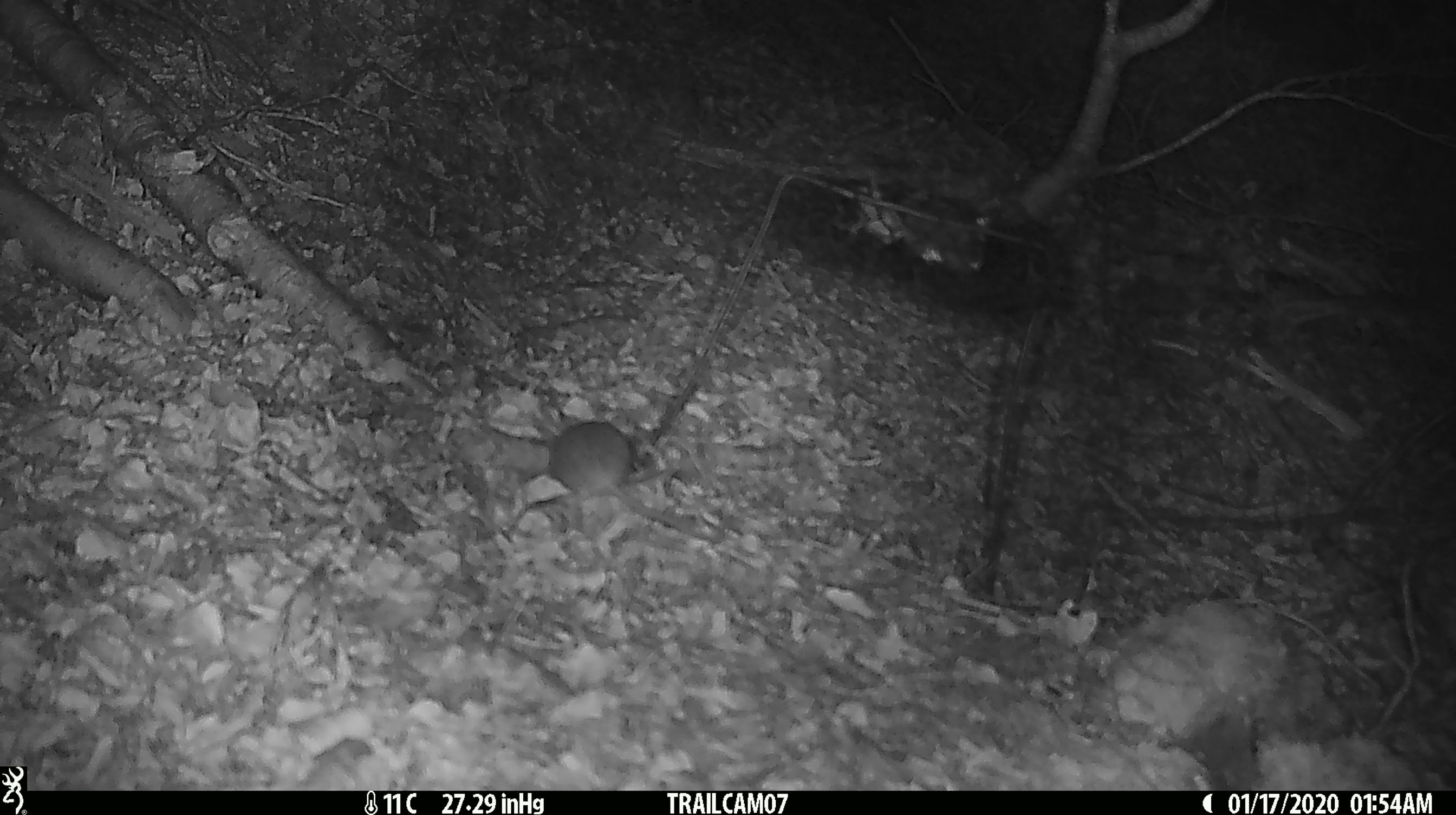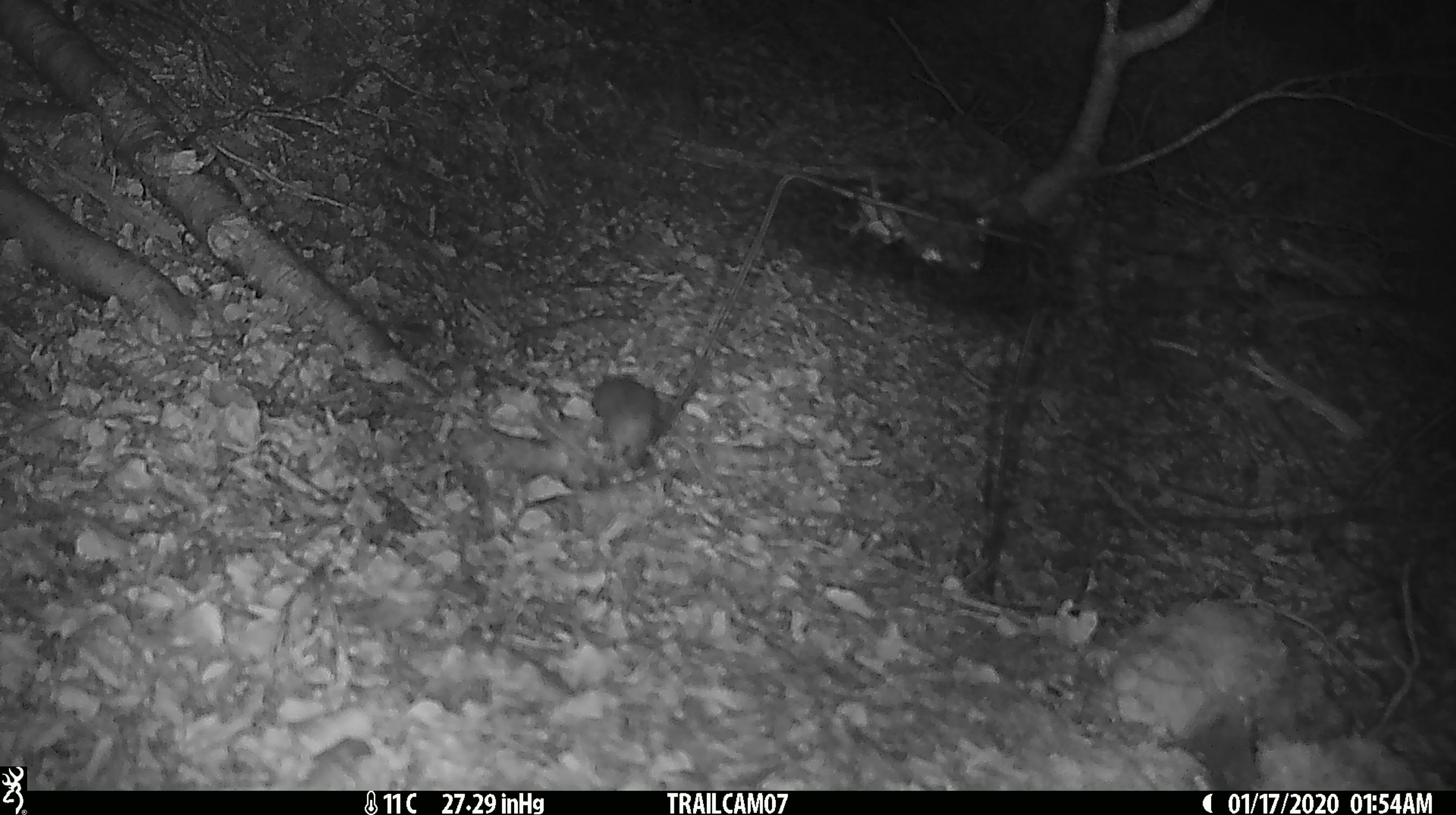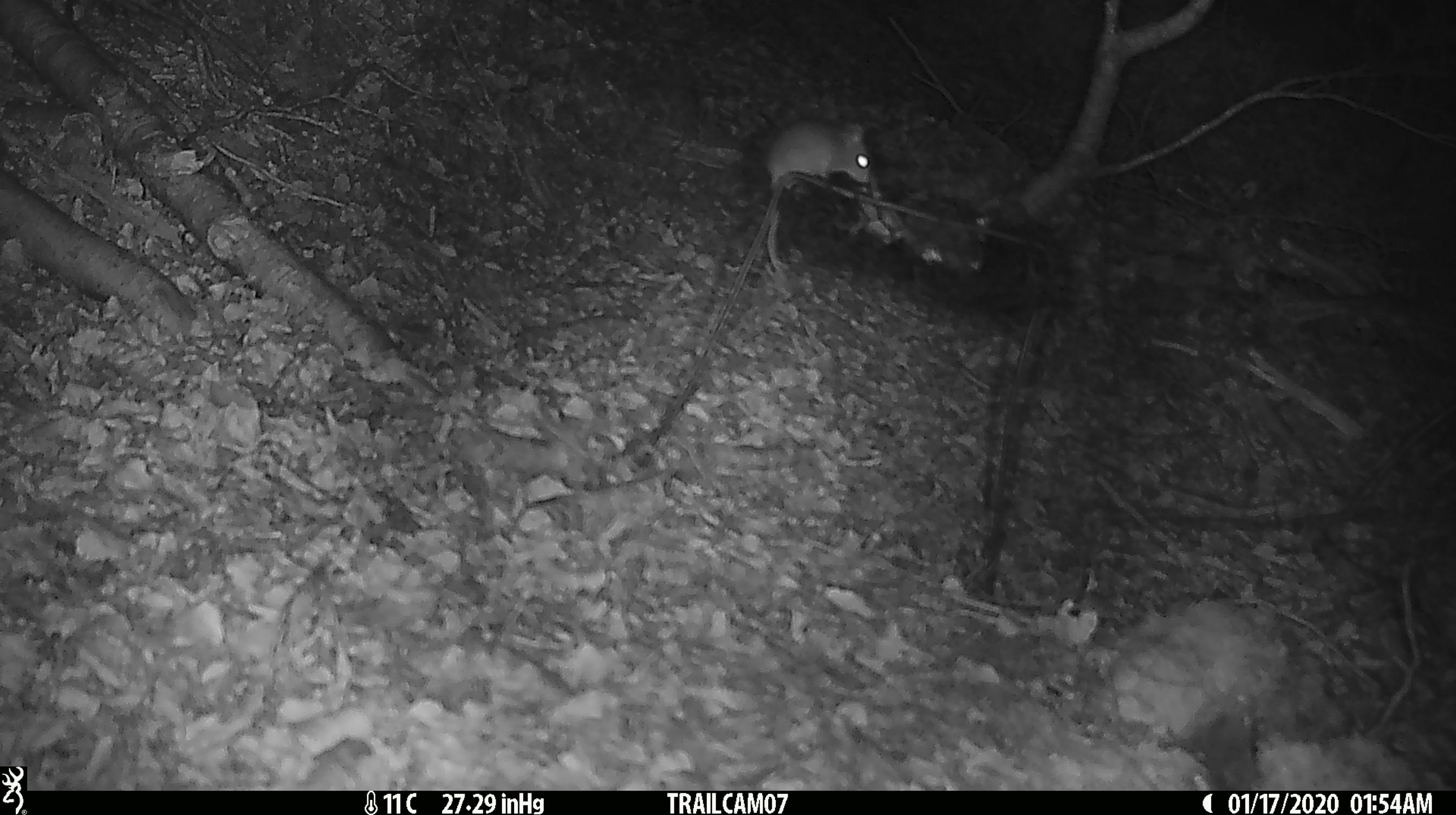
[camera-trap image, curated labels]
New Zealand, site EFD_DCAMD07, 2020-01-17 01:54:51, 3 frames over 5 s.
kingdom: Animalia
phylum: Chordata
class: Mammalia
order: Rodentia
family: Muridae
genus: Mus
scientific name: Mus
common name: mouse